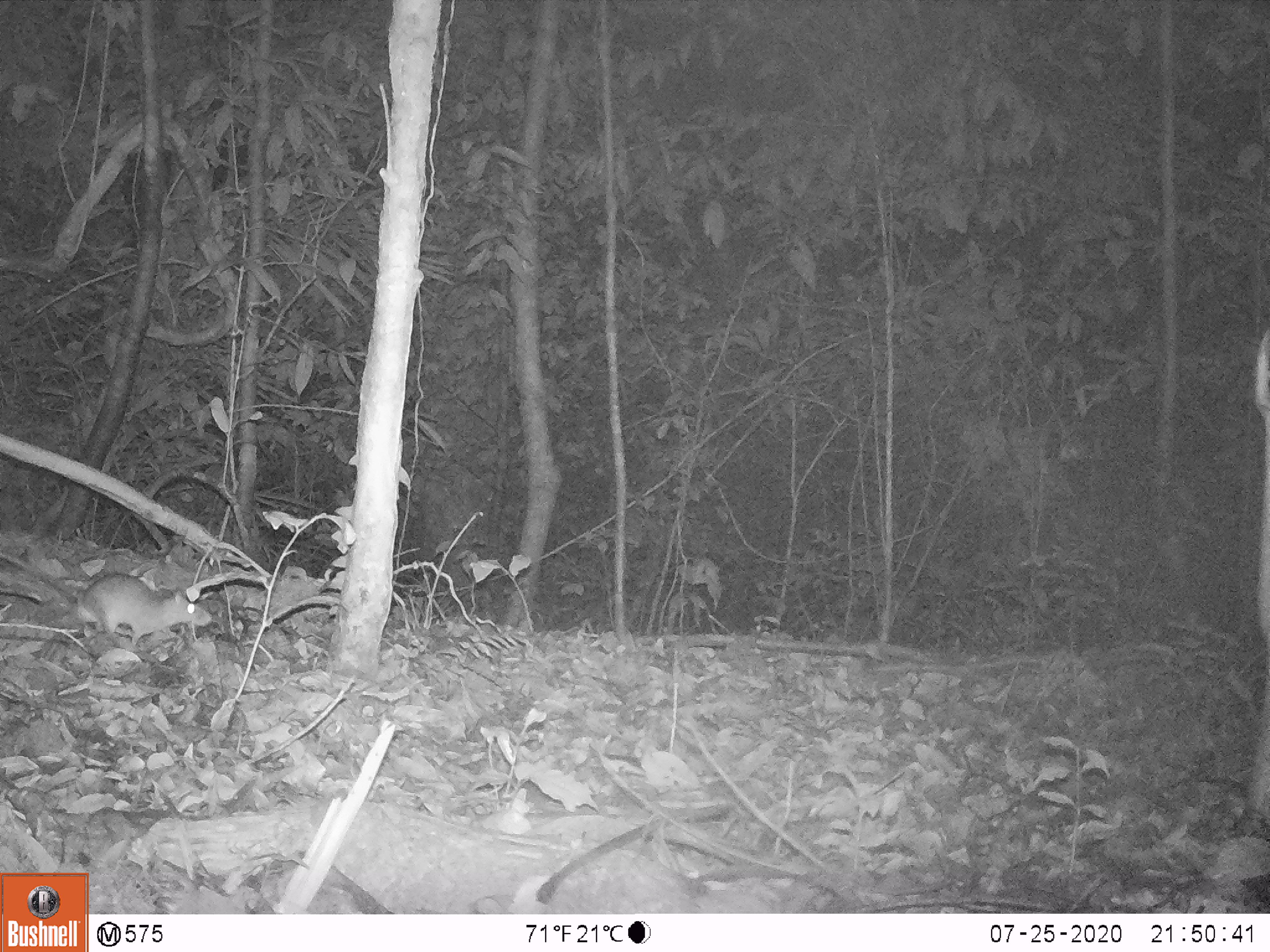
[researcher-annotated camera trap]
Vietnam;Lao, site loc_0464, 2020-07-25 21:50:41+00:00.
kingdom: Animalia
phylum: Chordata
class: Mammalia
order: Rodentia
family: Muridae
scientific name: Muridae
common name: old-world mice and rats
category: unidentified murid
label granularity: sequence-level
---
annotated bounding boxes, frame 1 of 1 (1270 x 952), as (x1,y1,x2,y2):
unidentified murid: (0,549,213,645)